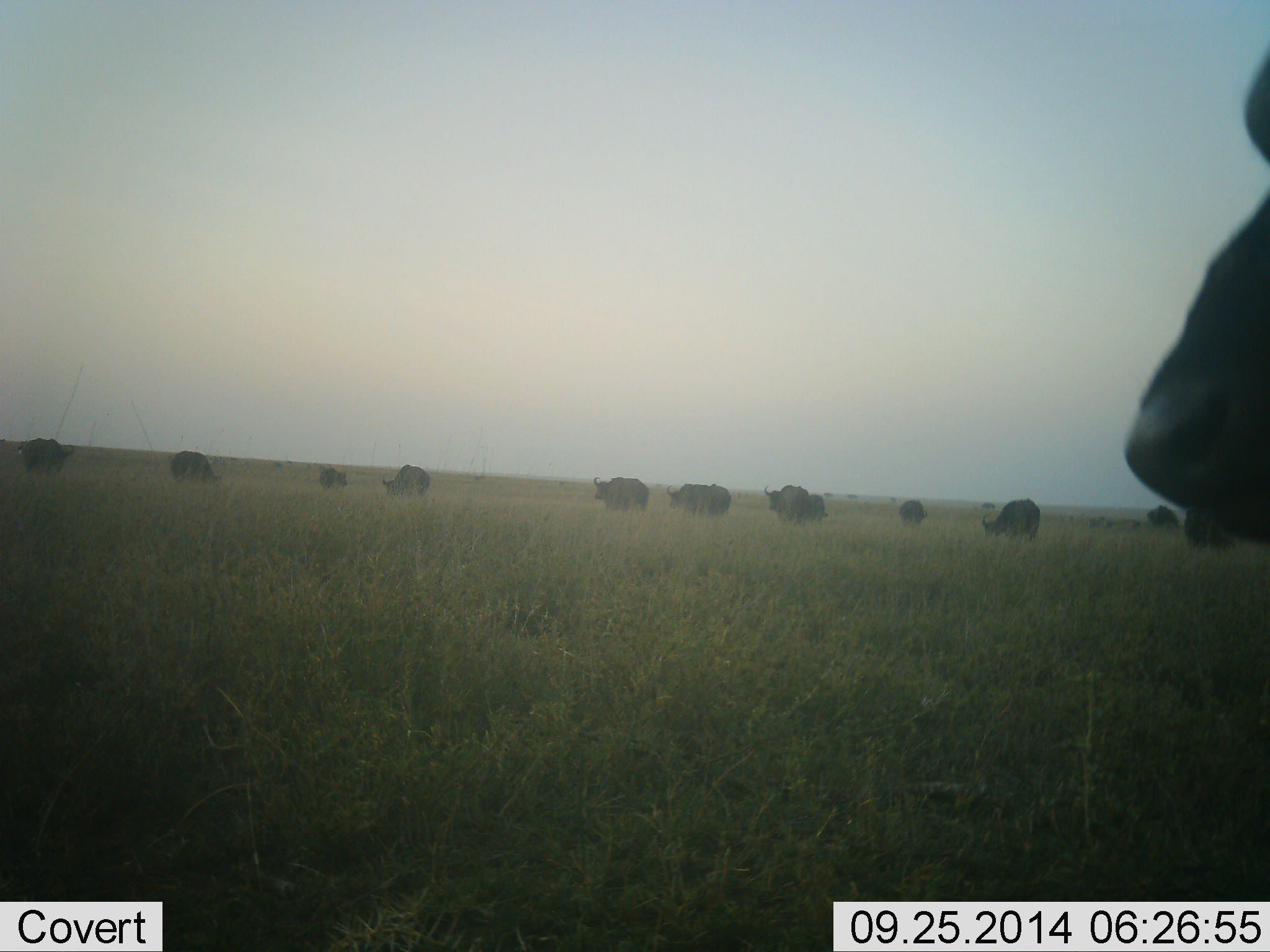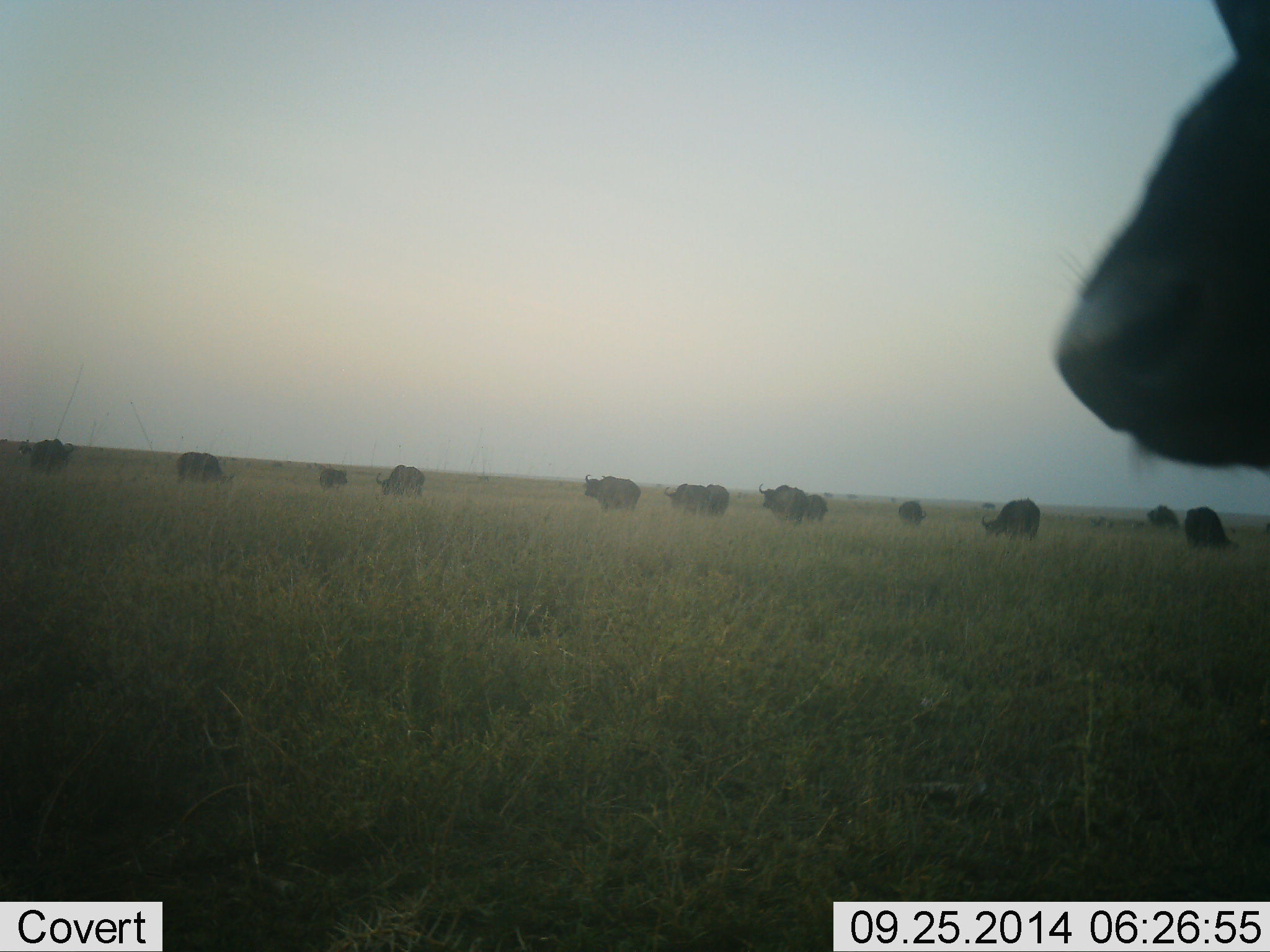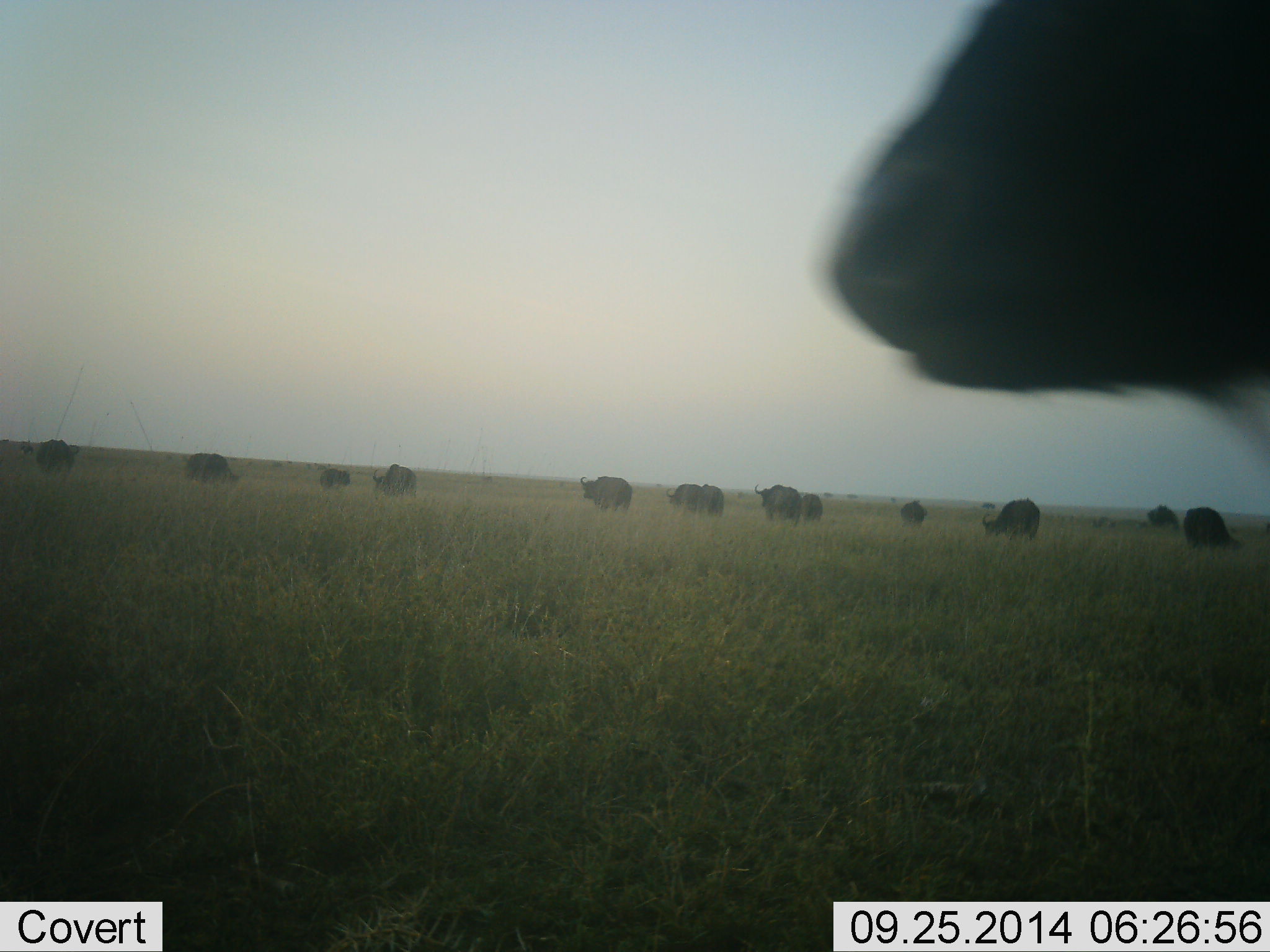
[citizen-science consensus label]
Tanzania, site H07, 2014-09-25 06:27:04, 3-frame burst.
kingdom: Animalia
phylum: Chordata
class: Mammalia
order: Artiodactyla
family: Bovidae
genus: Connochaetes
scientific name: Connochaetes taurinus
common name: blue wildebeest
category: wildebeest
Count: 11-50.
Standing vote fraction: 70%.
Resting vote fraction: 0%.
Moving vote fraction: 60%.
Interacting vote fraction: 0%.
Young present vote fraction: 0%.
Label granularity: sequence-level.